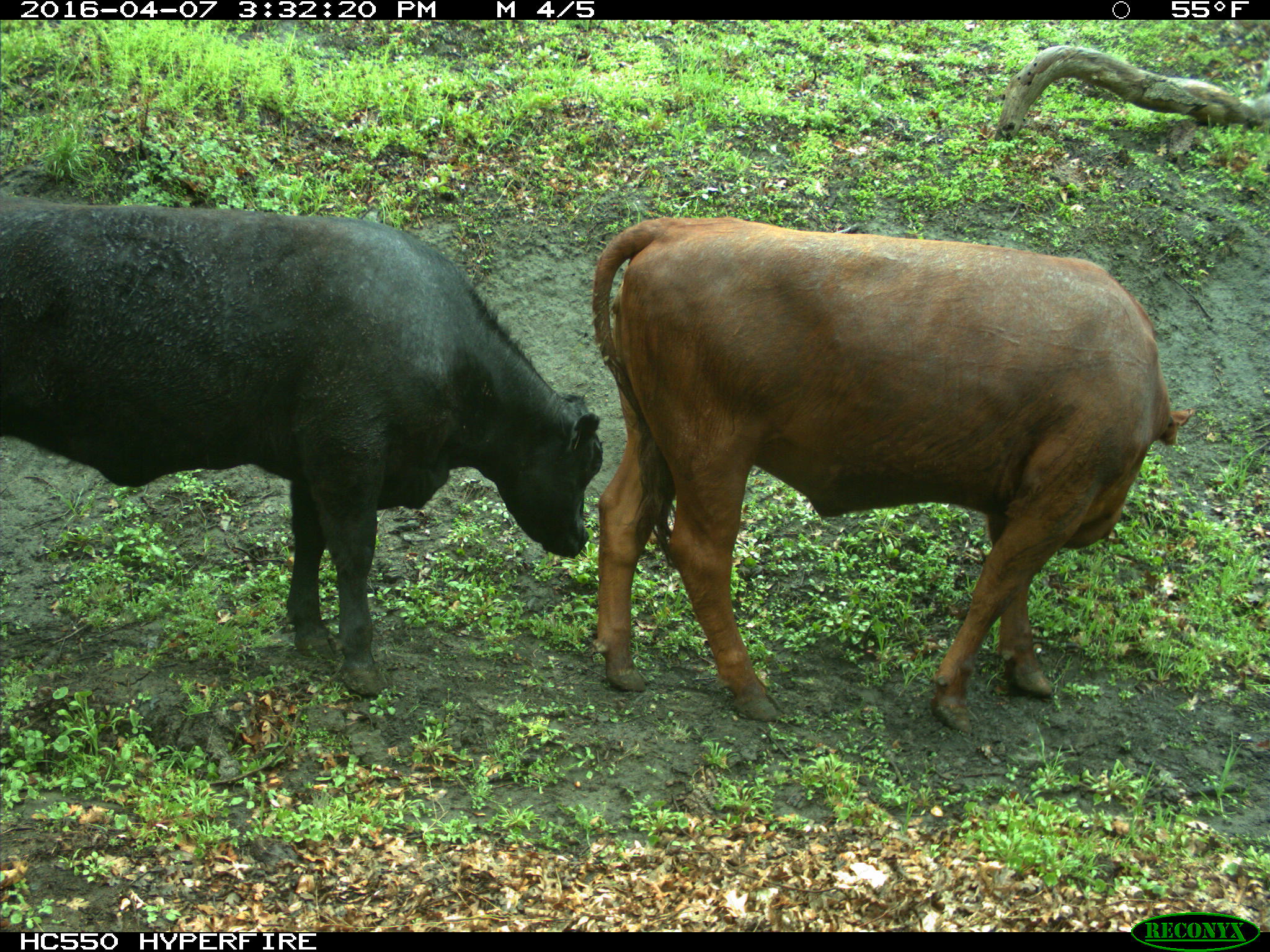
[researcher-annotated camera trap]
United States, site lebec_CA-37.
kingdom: Animalia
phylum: Chordata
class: Mammalia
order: Artiodactyla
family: Bovidae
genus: Bos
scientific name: Bos taurus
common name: domestic cow